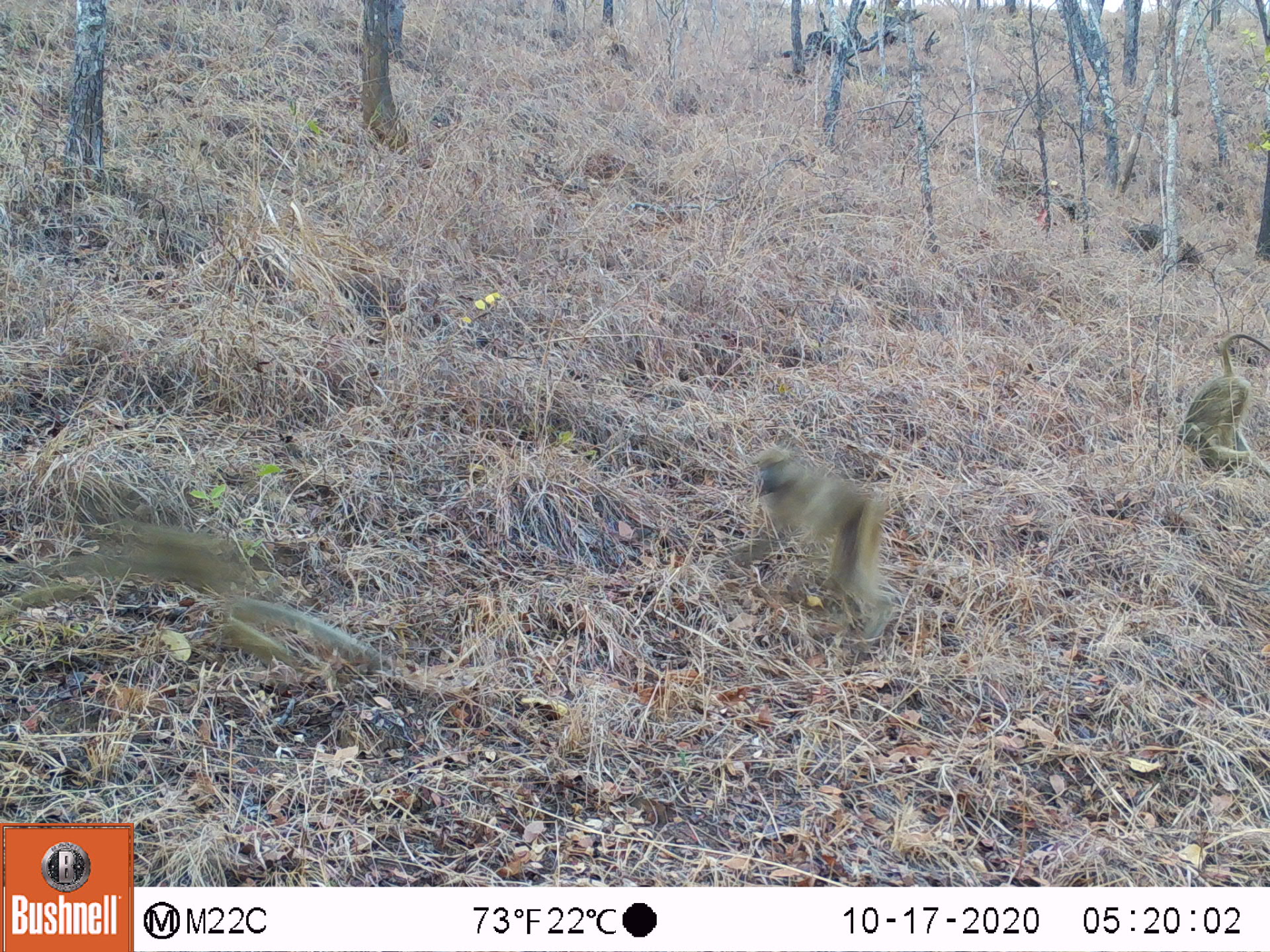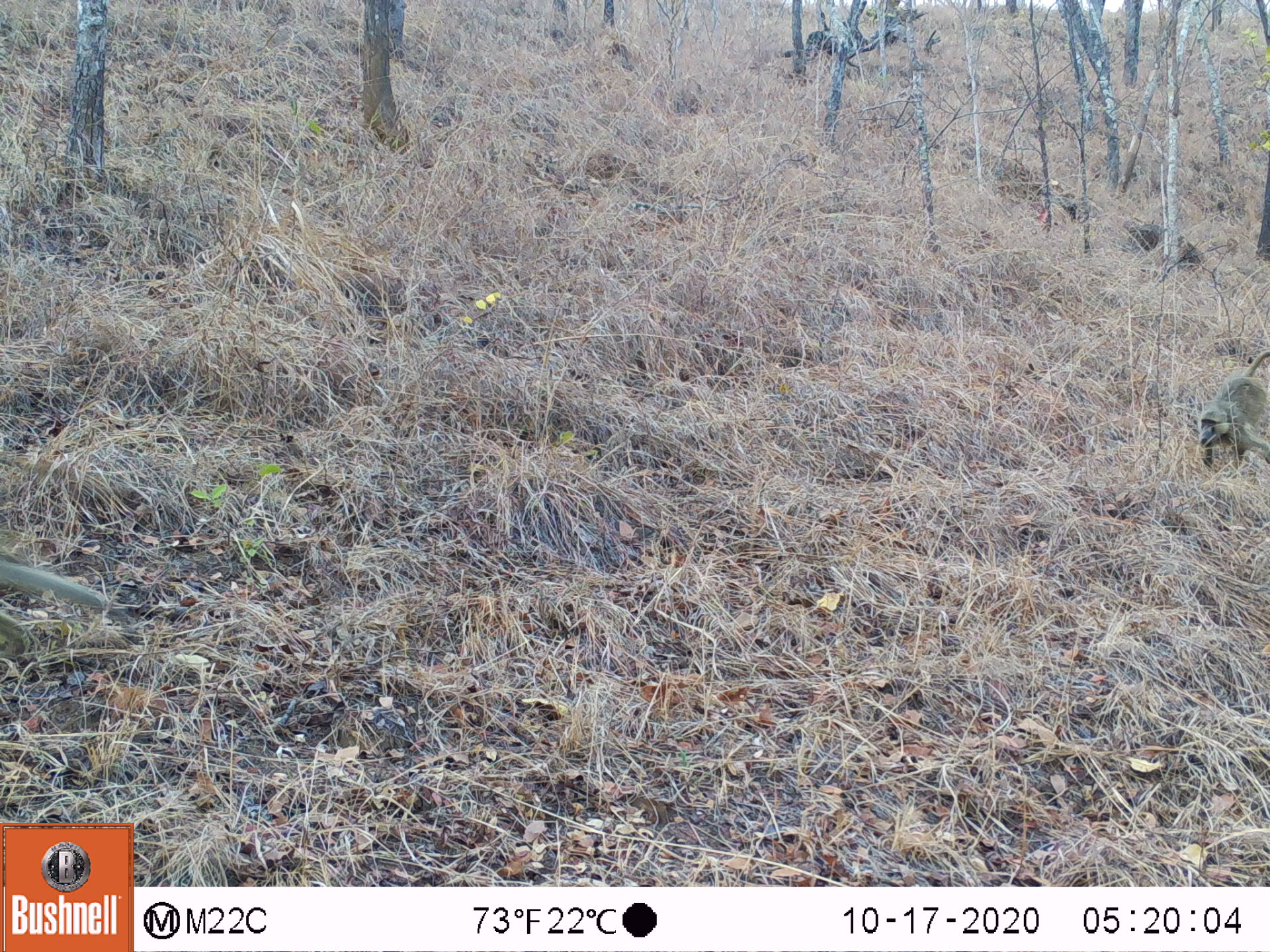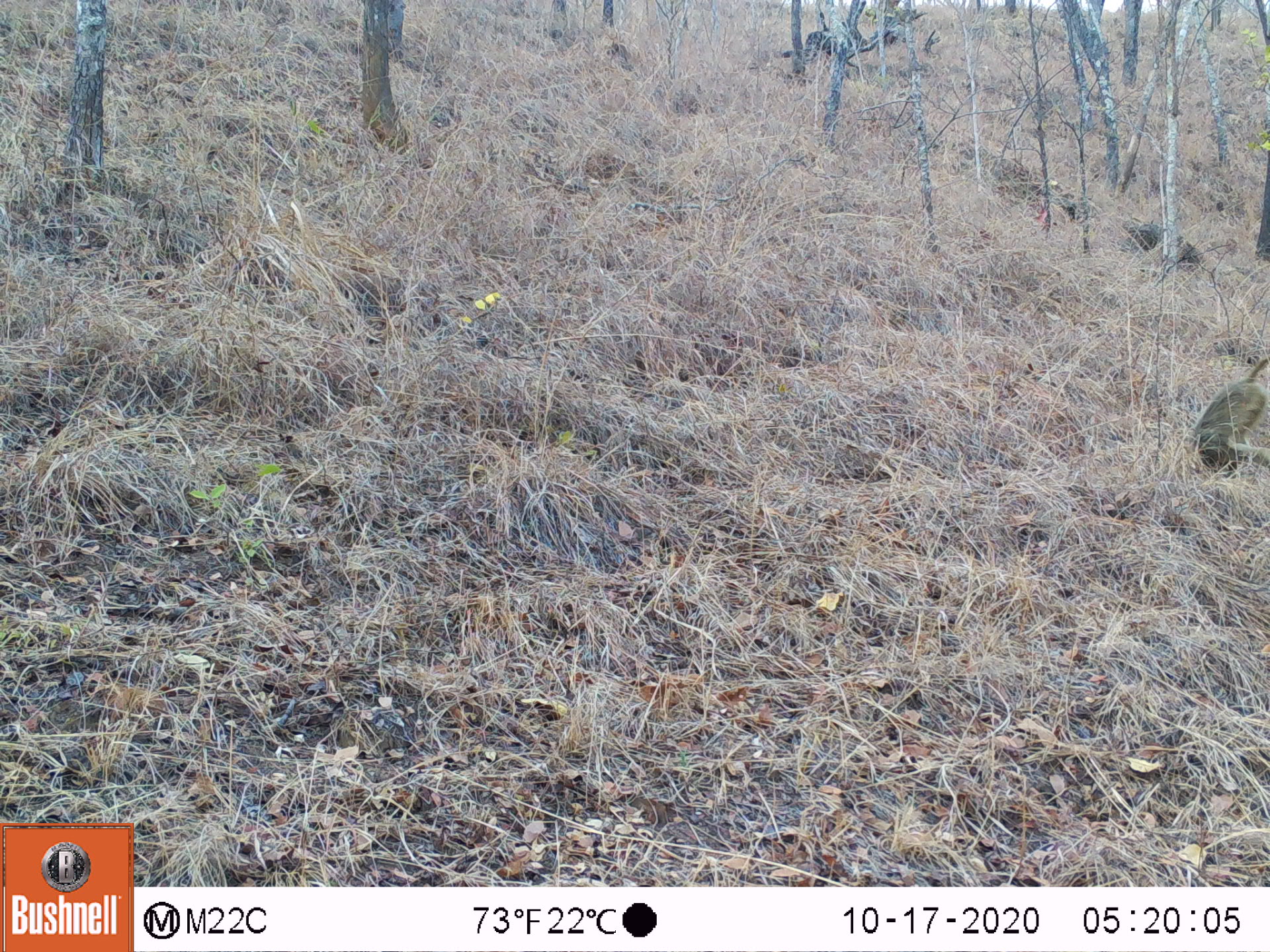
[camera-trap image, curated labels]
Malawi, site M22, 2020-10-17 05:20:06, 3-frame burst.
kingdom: Animalia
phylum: Chordata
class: Mammalia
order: Primates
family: Cercopithecidae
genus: Papio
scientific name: Papio cynocephalus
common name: yellow baboon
Yellow baboon (Papio cynocephalus), count 3.